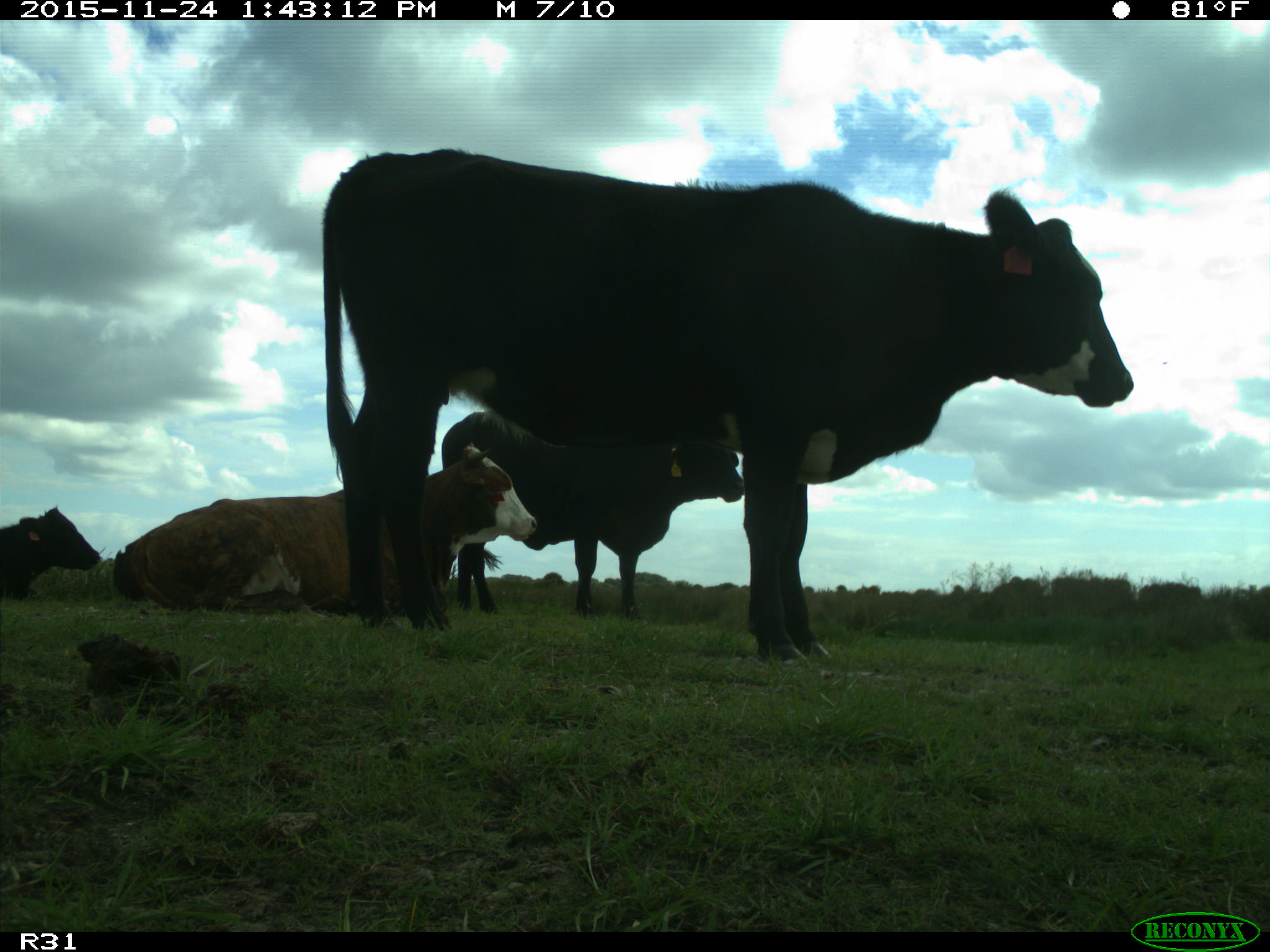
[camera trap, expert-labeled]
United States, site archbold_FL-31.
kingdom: Animalia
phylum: Chordata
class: Mammalia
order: Artiodactyla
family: Bovidae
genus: Bos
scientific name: Bos taurus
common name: domestic cow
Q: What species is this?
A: Bos taurus (domestic cow).